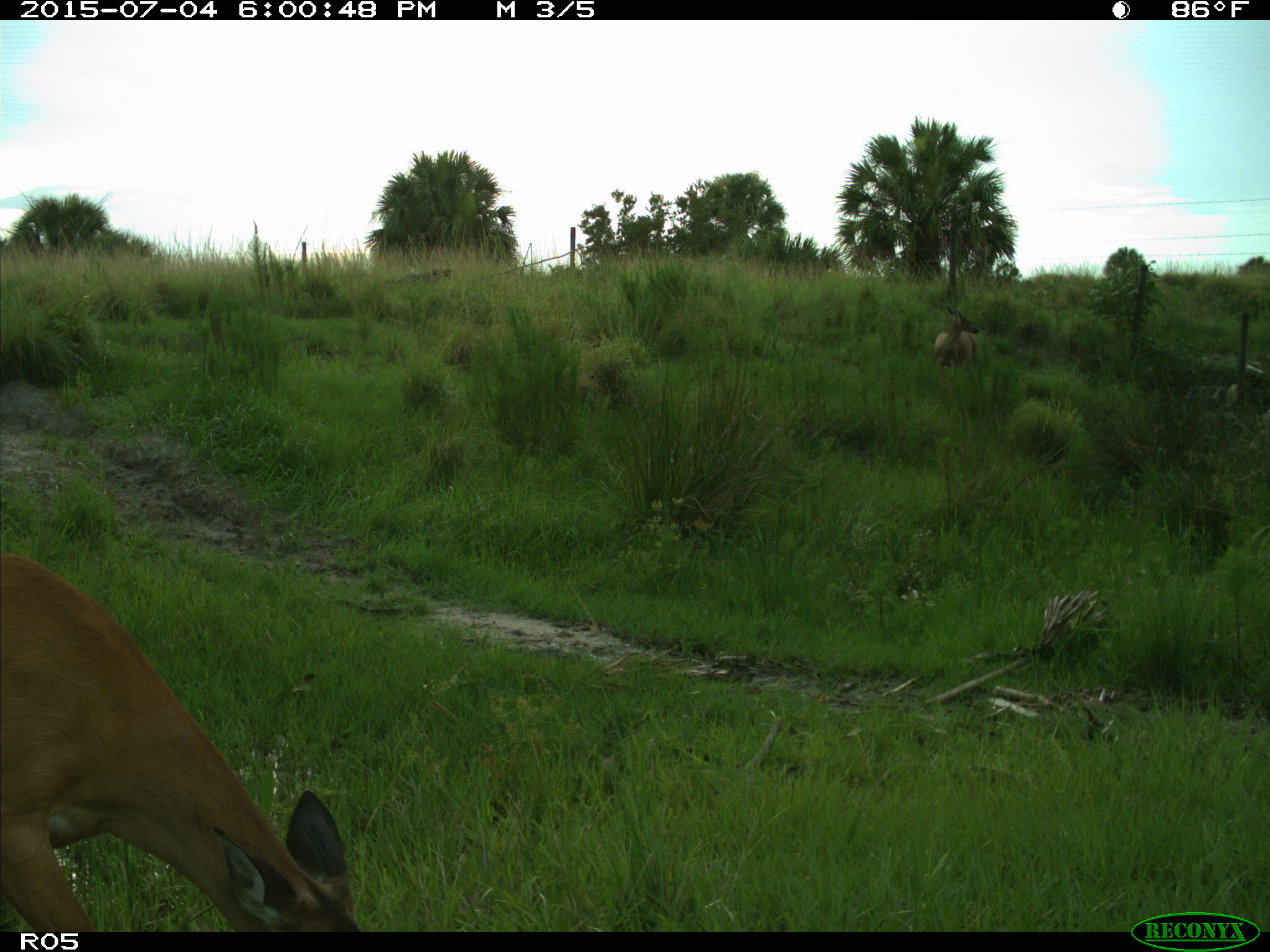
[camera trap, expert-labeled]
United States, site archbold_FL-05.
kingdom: Animalia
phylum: Chordata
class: Mammalia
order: Artiodactyla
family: Cervidae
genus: Odocoileus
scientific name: Odocoileus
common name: deer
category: unidentified deer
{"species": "unidentified deer (deer) (Odocoileus)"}